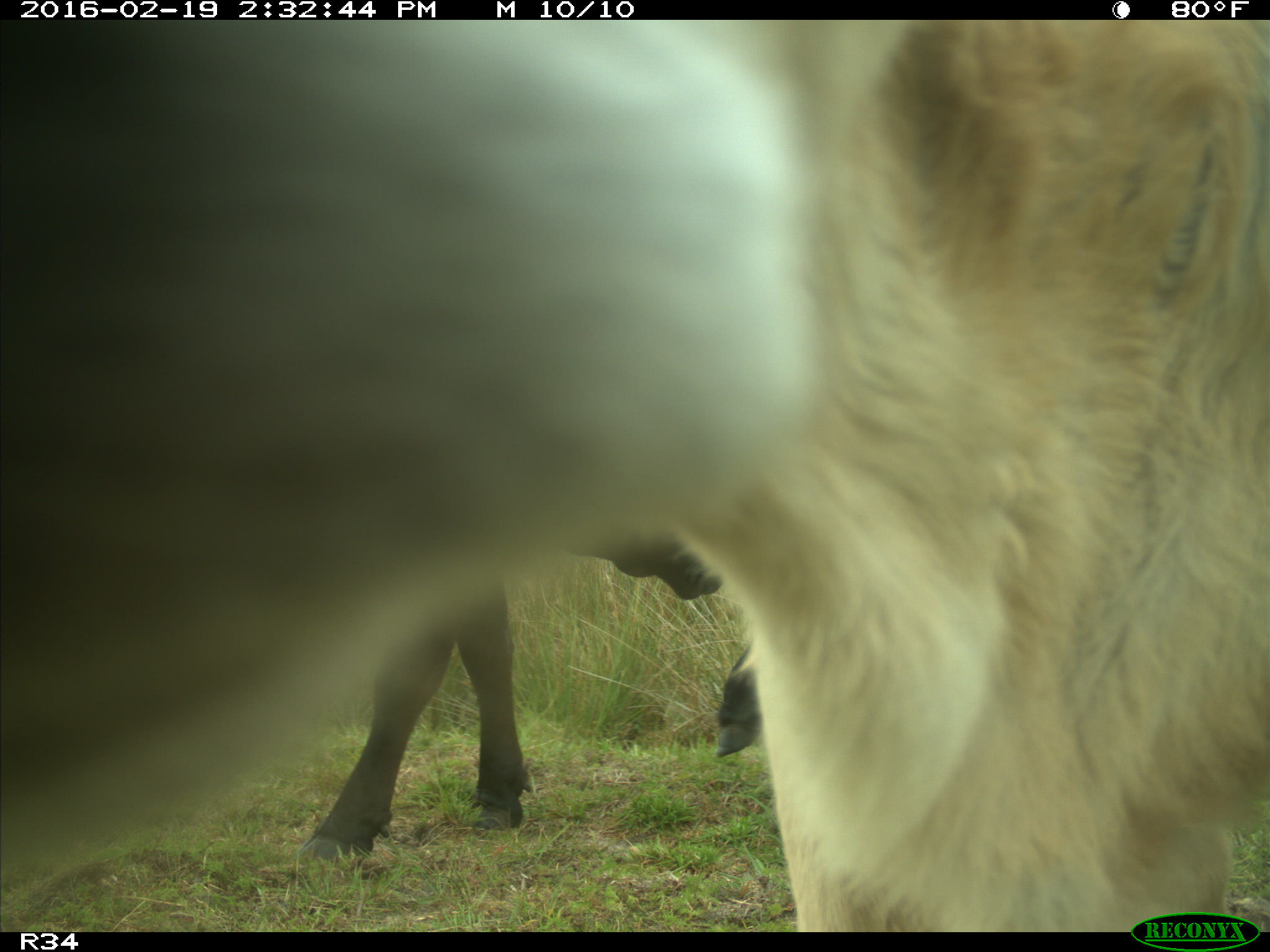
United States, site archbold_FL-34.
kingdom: Animalia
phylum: Chordata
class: Mammalia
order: Artiodactyla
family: Bovidae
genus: Bos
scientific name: Bos taurus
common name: domestic cow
Bos taurus (domestic cow).